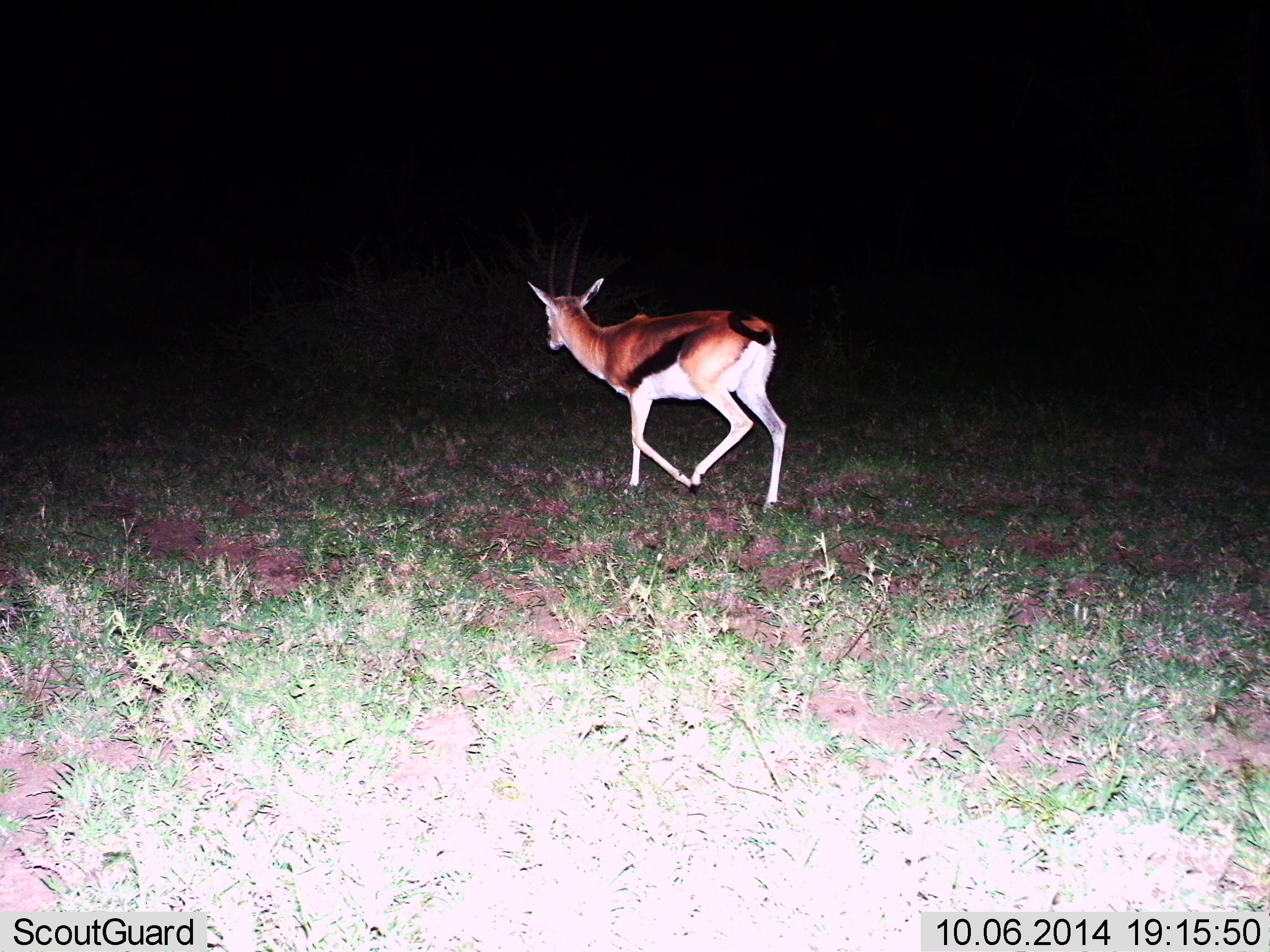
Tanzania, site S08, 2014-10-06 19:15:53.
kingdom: Animalia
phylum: Chordata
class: Mammalia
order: Artiodactyla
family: Bovidae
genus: Eudorcas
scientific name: Eudorcas thomsonii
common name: thomson's gazelle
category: gazellethomsons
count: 1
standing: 0%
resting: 0%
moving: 100%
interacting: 0%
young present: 0%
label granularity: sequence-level